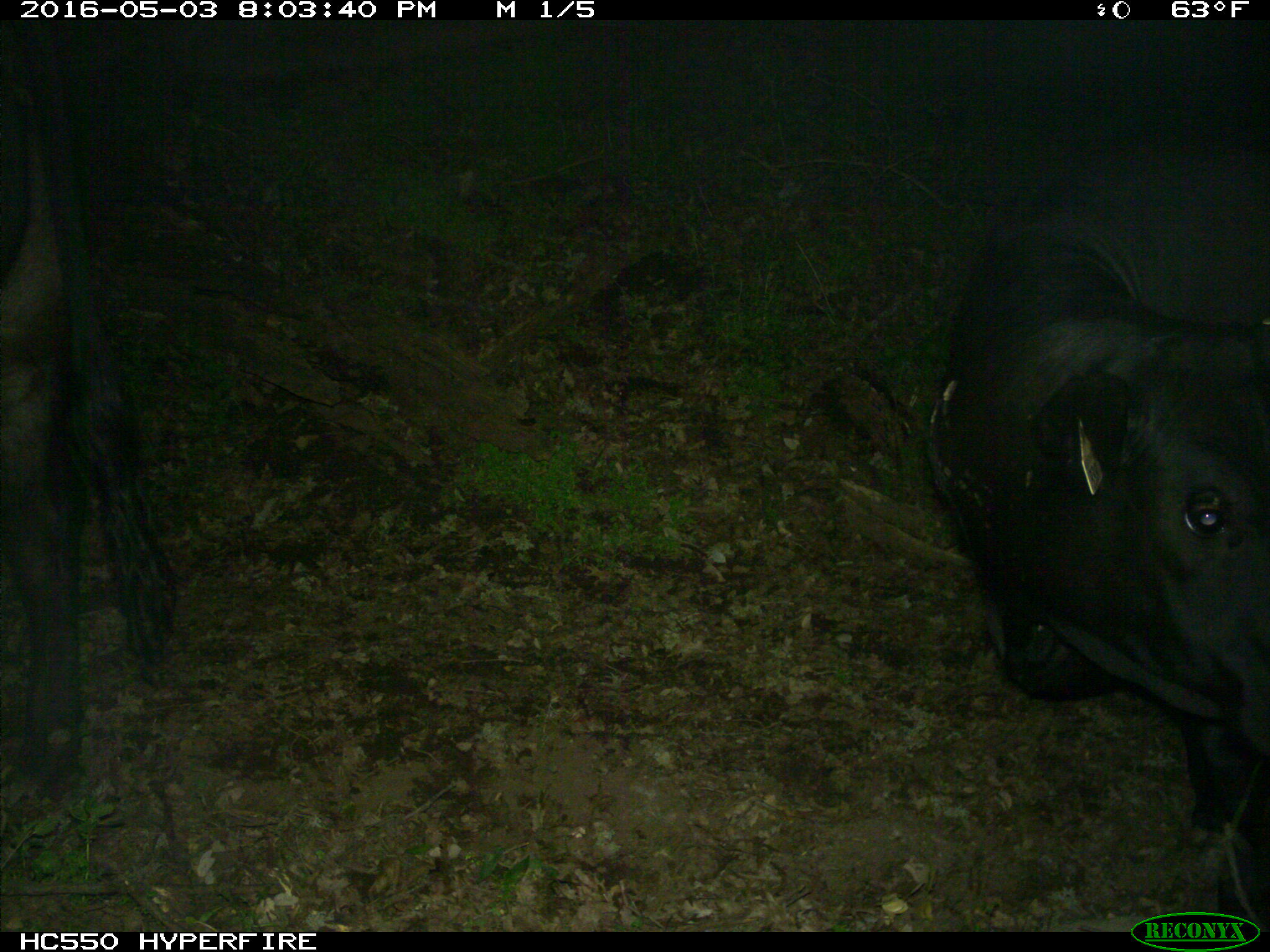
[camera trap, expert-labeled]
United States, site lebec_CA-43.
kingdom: Animalia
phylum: Chordata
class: Mammalia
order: Artiodactyla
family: Bovidae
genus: Bos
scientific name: Bos taurus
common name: domestic cow